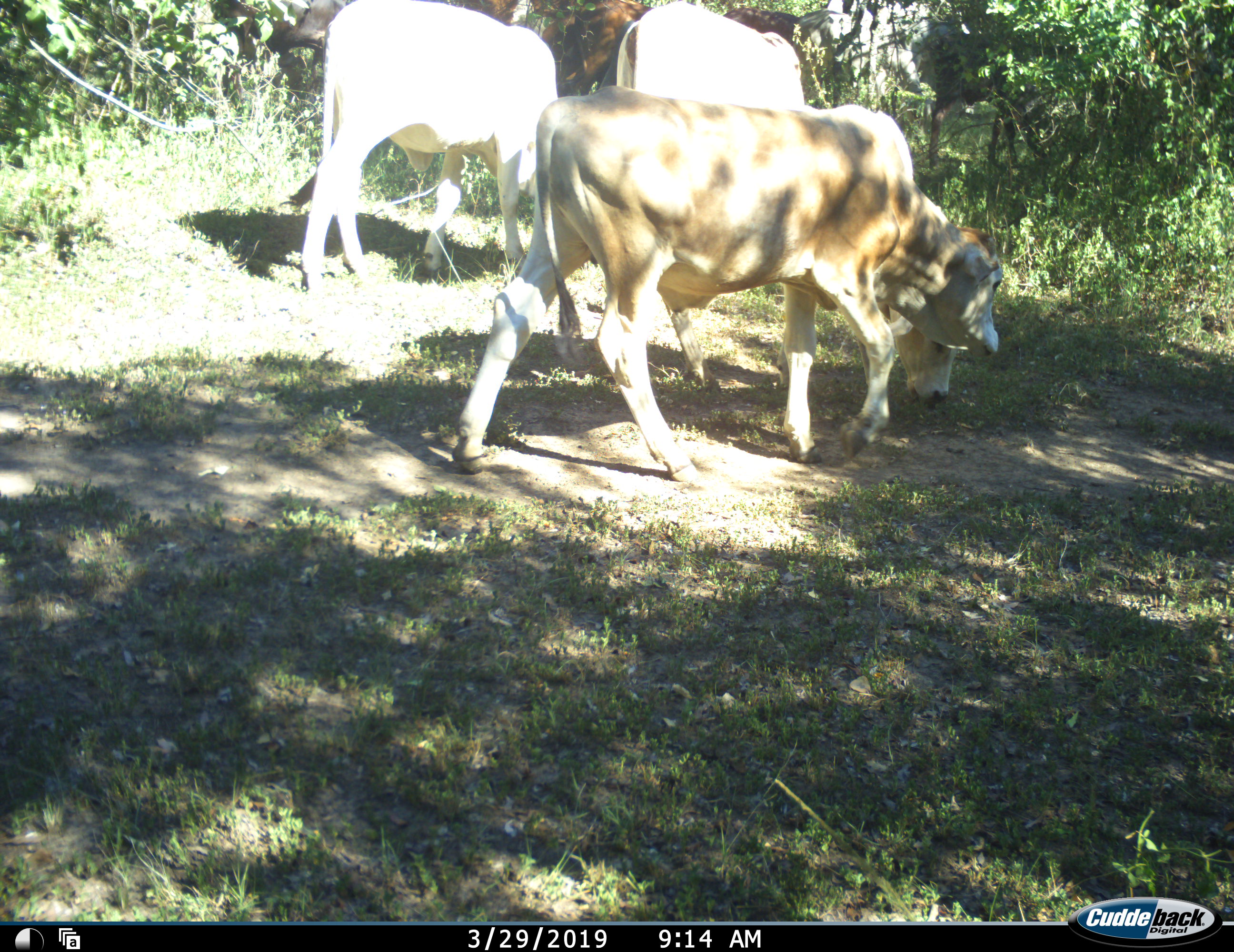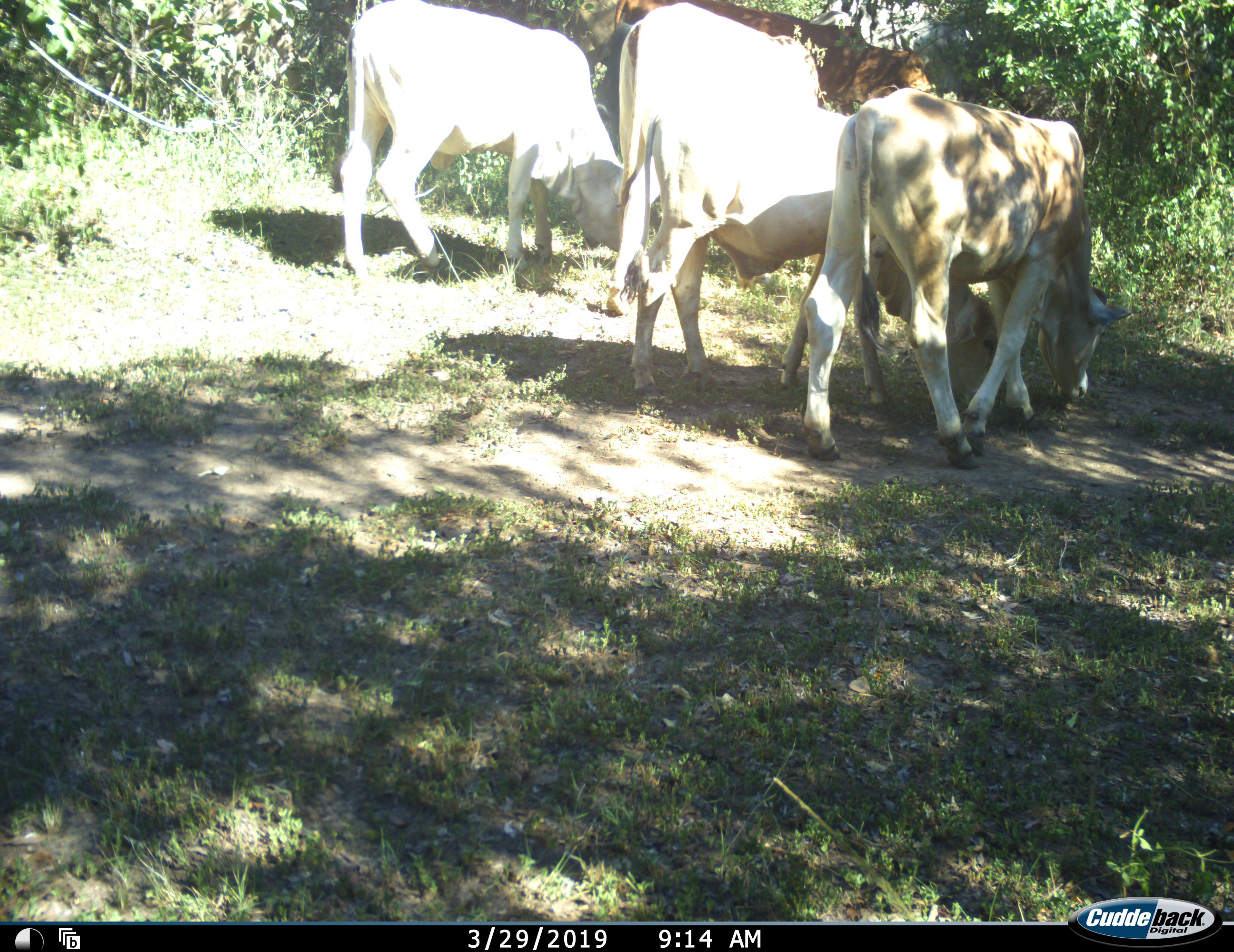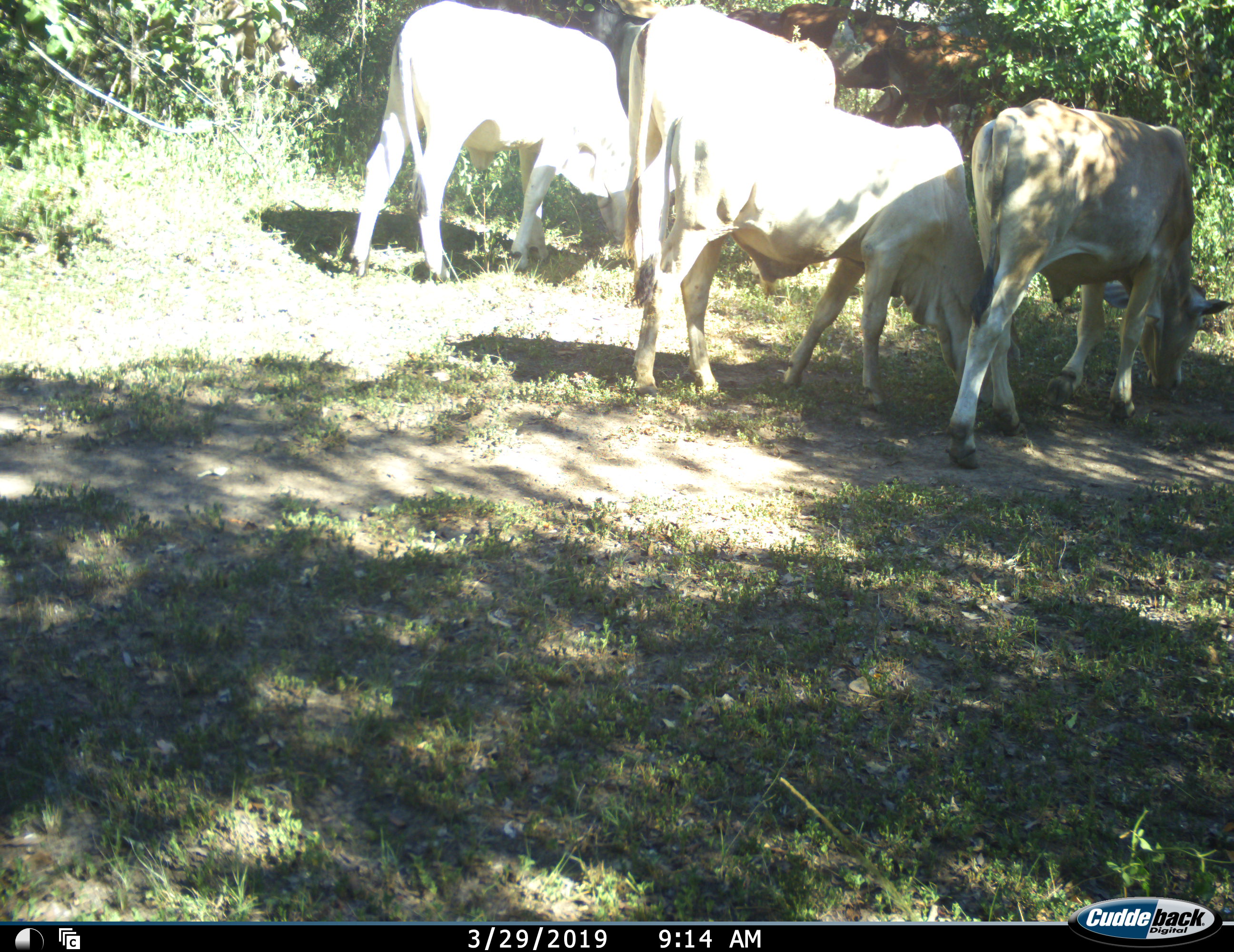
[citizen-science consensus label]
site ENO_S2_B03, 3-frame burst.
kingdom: Animalia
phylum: Chordata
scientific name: Vertebrata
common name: domestic animal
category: domesticanimal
Domesticanimal (domestic animal) (Vertebrata), count 5. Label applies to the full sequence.